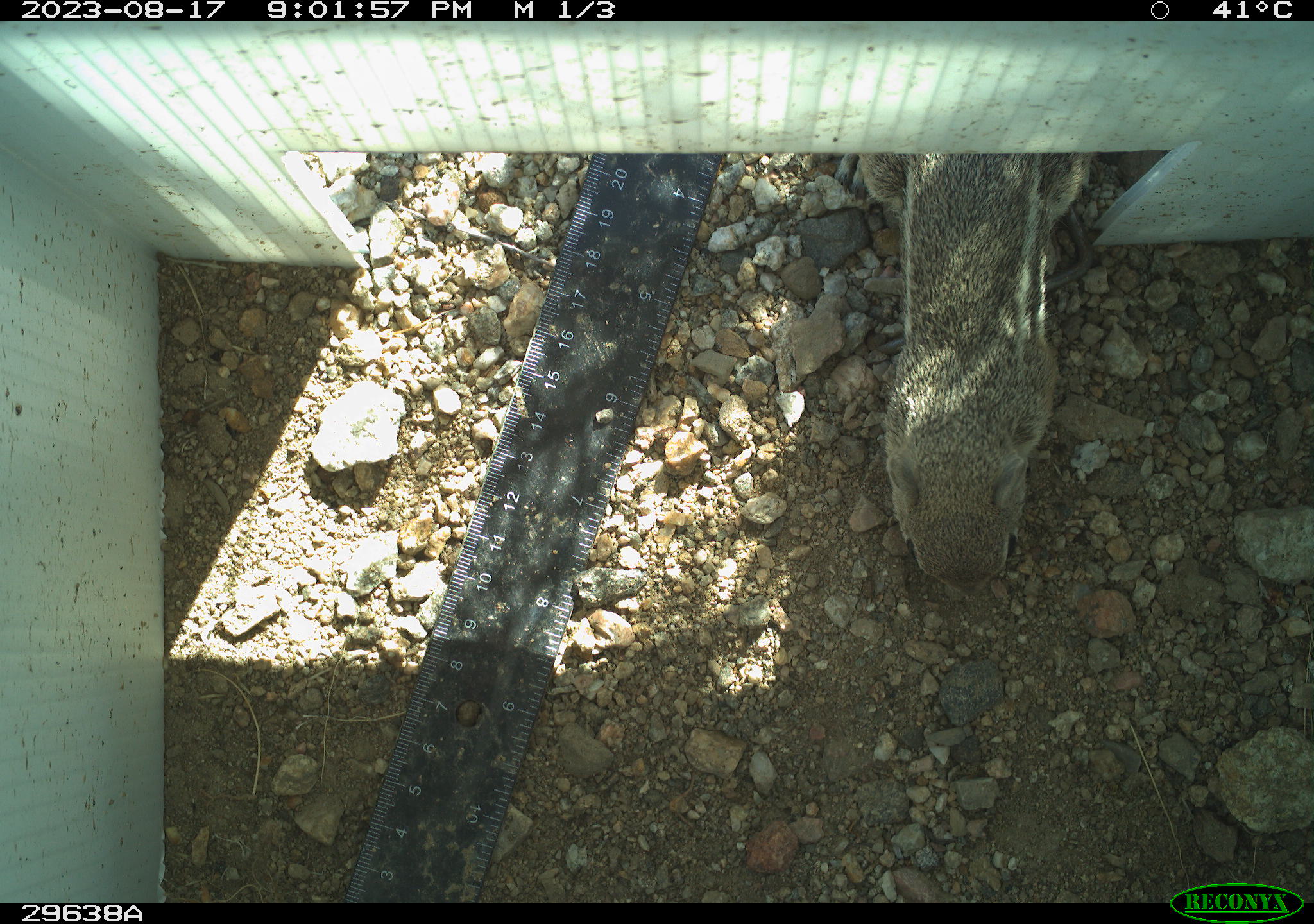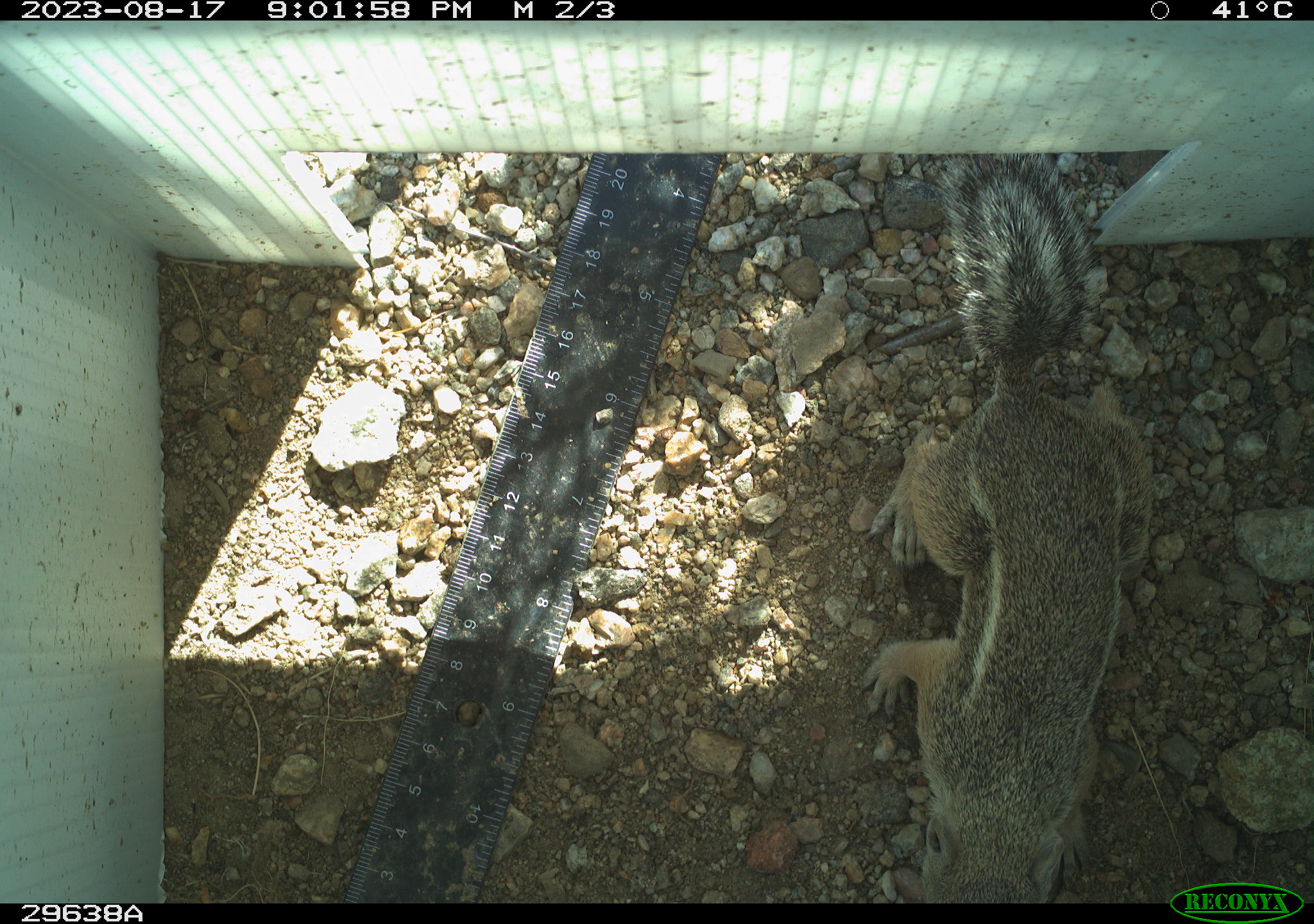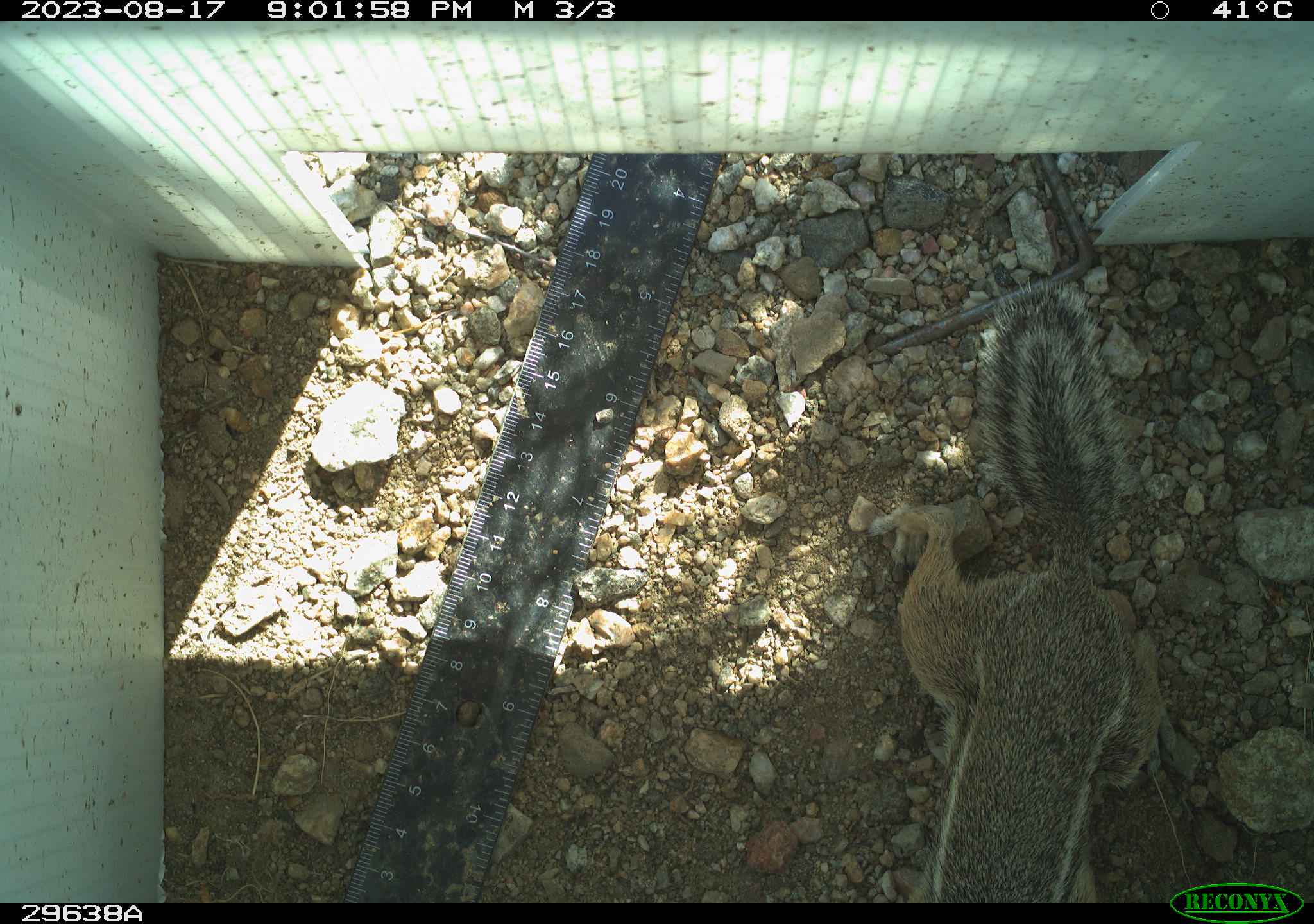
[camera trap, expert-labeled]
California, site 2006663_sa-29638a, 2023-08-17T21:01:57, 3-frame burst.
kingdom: Animalia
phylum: Chordata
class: Mammalia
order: Rodentia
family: Sciuridae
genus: Ammospermophilus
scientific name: Ammospermophilus leucurus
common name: white-tailed antelope squirrel